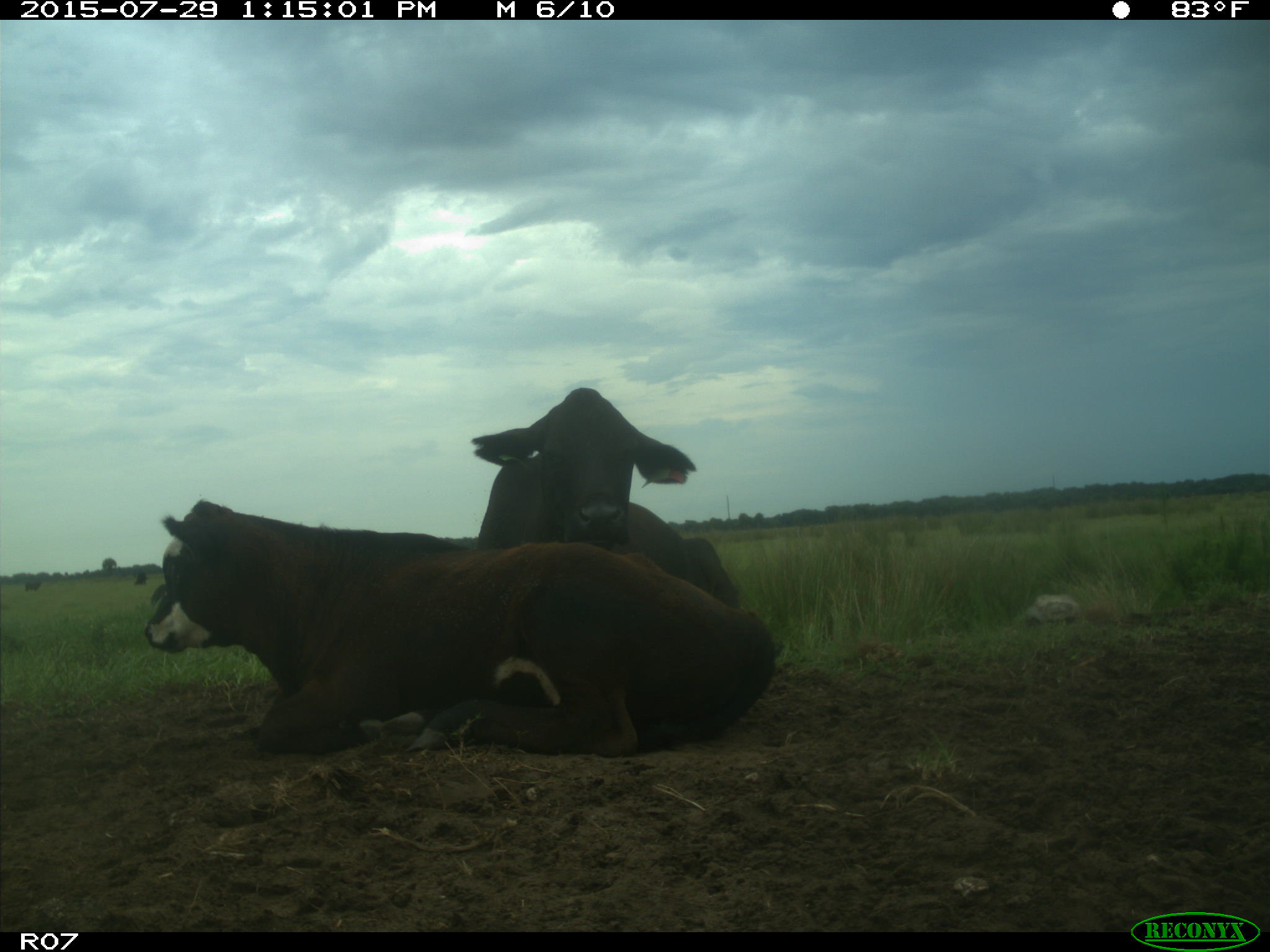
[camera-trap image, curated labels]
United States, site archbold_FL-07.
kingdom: Animalia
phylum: Chordata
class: Mammalia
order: Artiodactyla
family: Bovidae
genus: Bos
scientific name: Bos taurus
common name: domestic cow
Bos taurus (domestic cow).